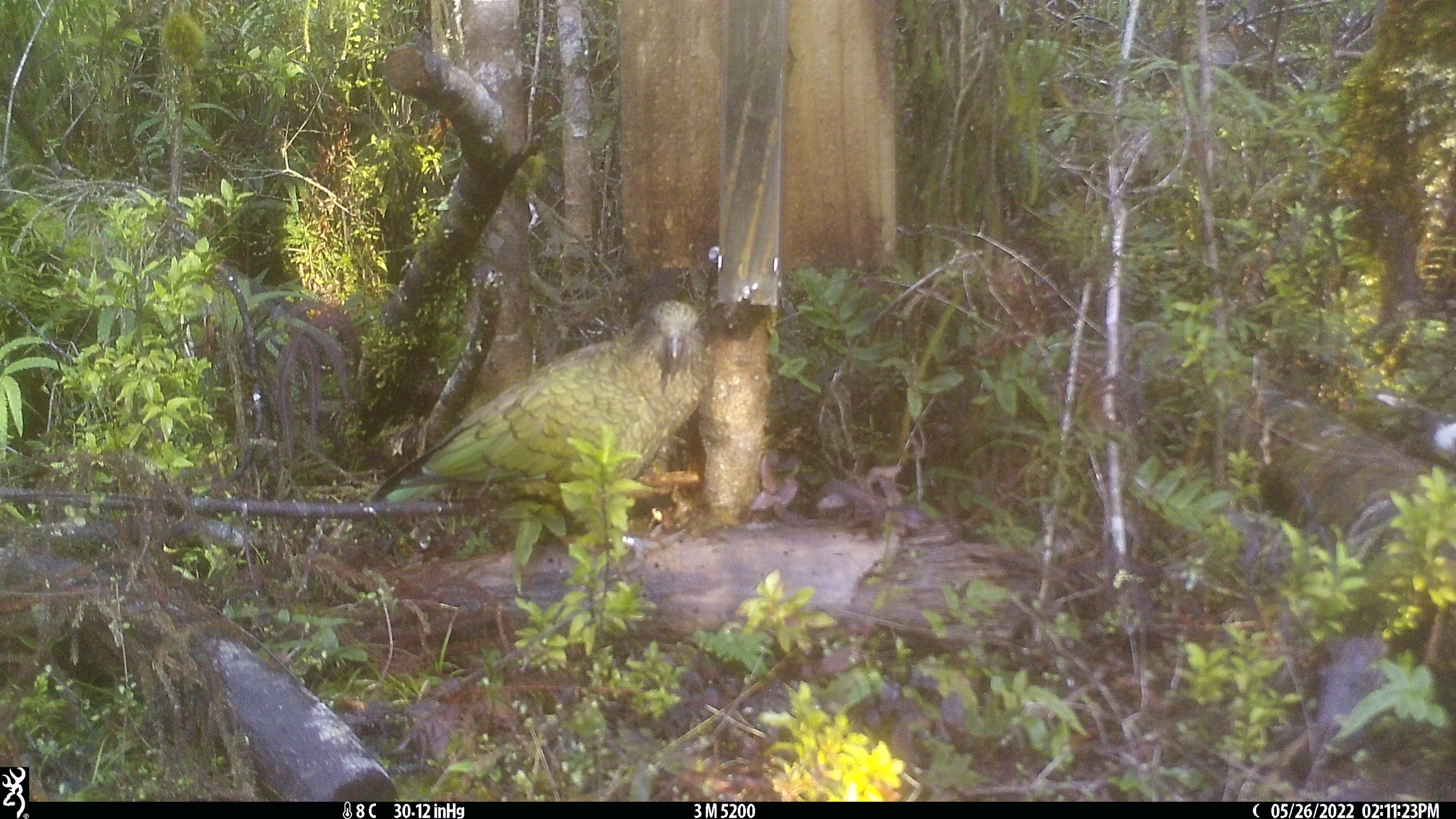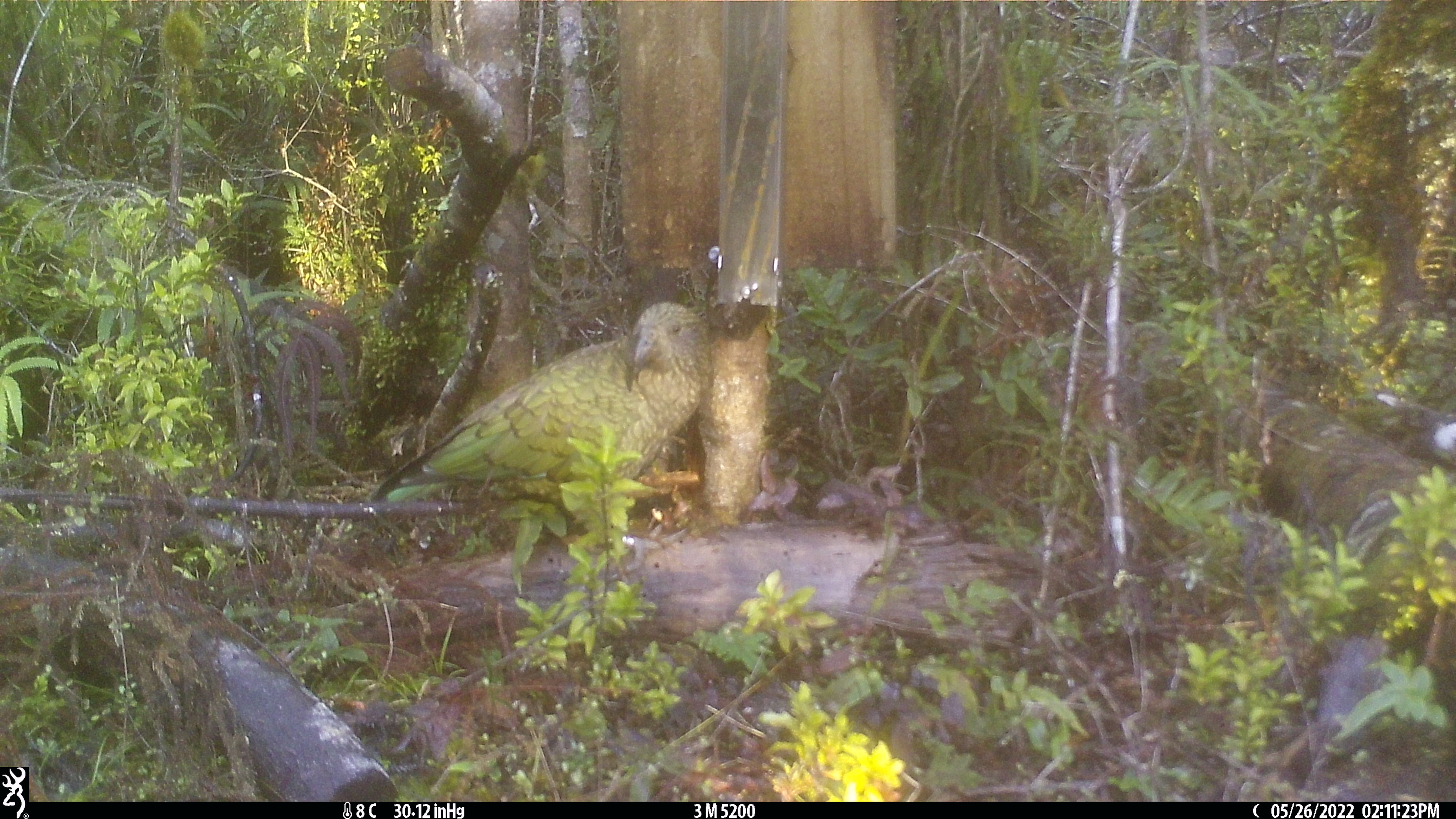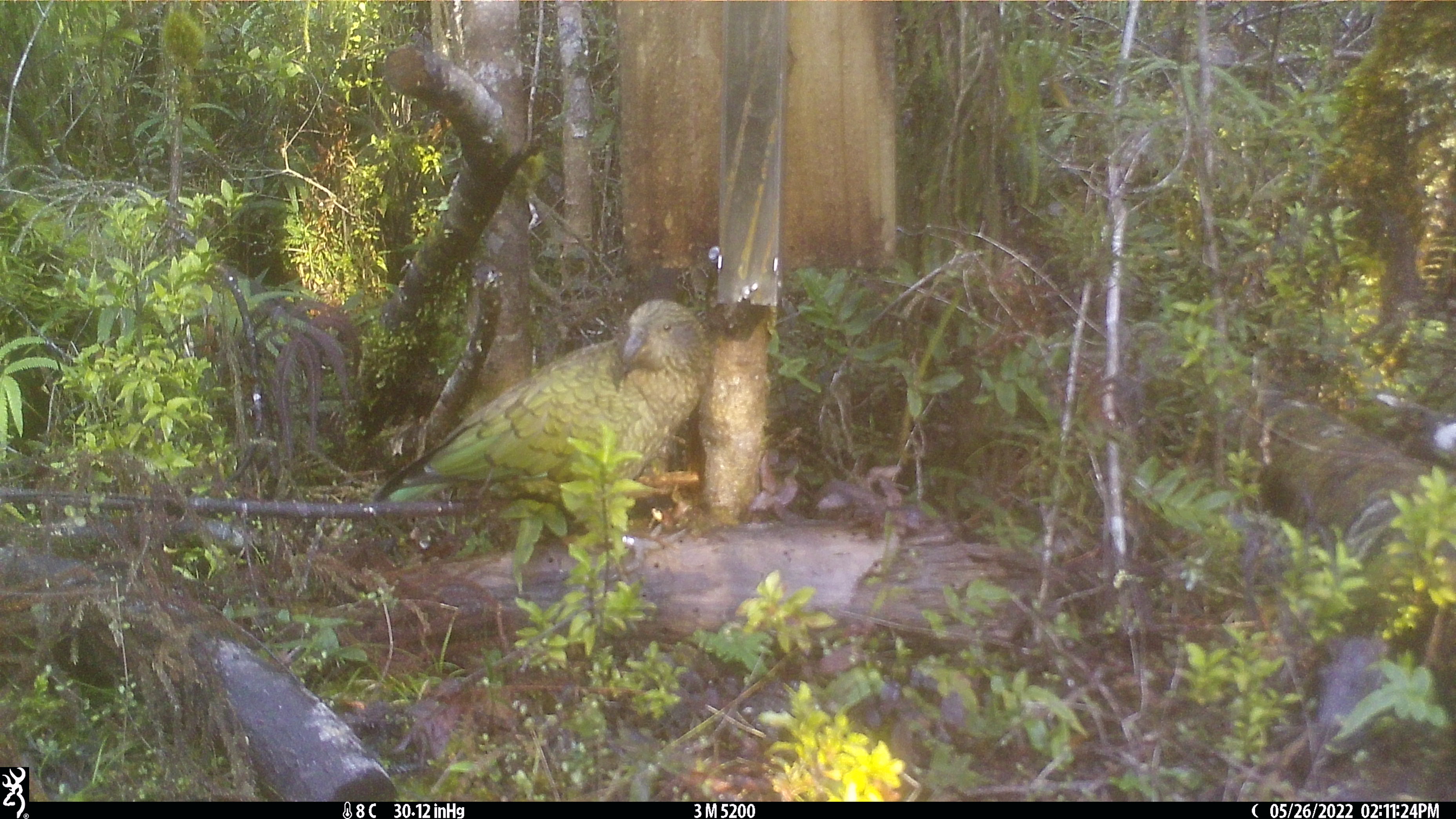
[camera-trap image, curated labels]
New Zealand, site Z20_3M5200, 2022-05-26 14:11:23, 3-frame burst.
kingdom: Animalia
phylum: Chordata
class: Aves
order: Psittaciformes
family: Strigopidae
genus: Nestor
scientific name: Nestor notabilis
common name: kea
Kea (Nestor notabilis).